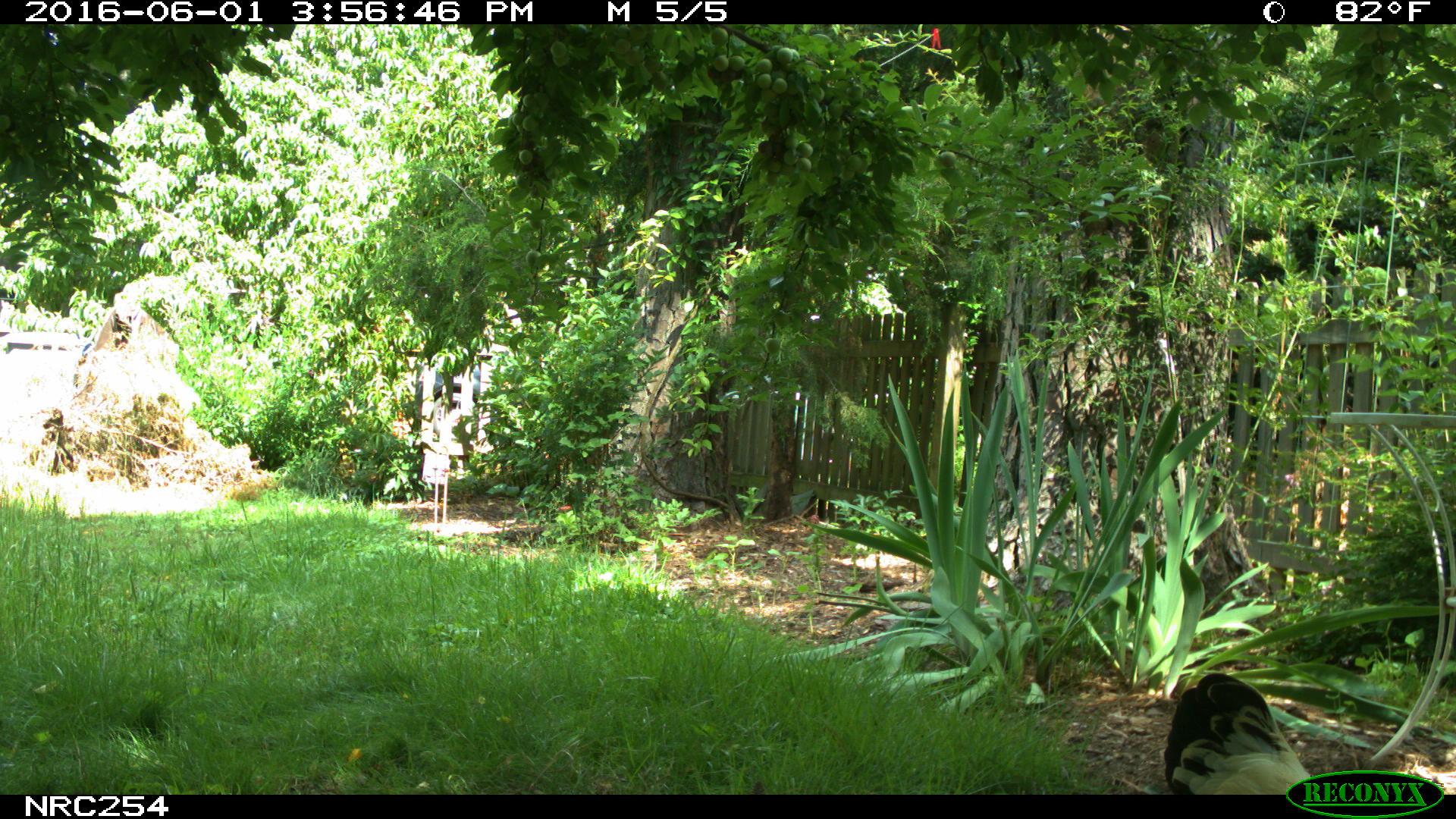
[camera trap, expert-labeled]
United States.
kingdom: Animalia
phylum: Chordata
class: Aves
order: Galliformes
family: Phasianidae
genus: Gallus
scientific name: Gallus gallus domesticus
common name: domestic chicken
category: Chicken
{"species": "Chicken (domestic chicken) (Gallus gallus domesticus)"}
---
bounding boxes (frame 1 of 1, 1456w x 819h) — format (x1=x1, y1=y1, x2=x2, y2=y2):
Chicken: (x1=1148, y1=656, x2=1315, y2=792)